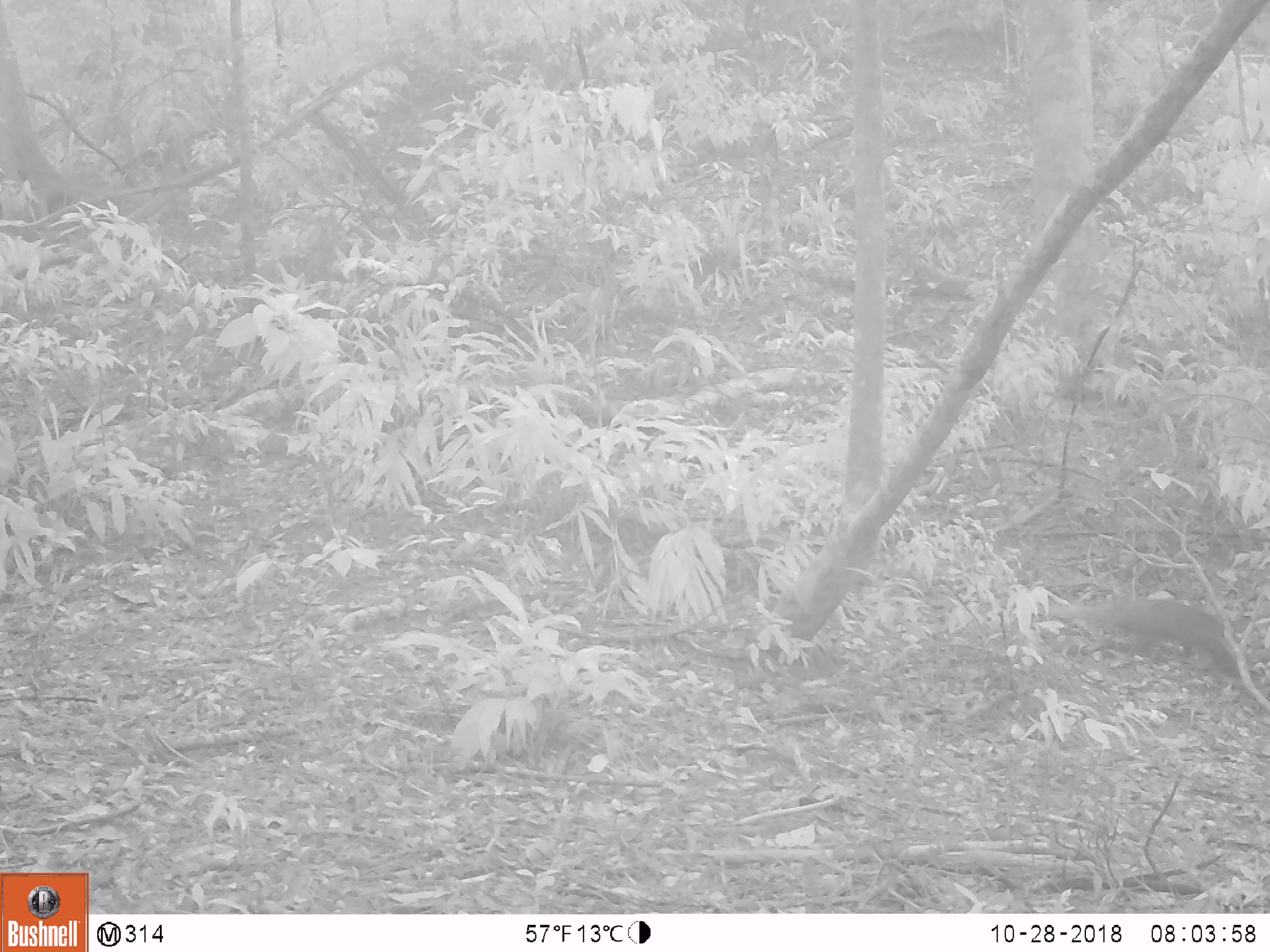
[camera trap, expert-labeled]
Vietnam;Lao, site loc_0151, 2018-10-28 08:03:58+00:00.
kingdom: Animalia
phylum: Chordata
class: Mammalia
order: Carnivora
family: Herpestidae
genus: Urva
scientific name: Urva urva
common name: crab-eating mongoose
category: crab eating mongoose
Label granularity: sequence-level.